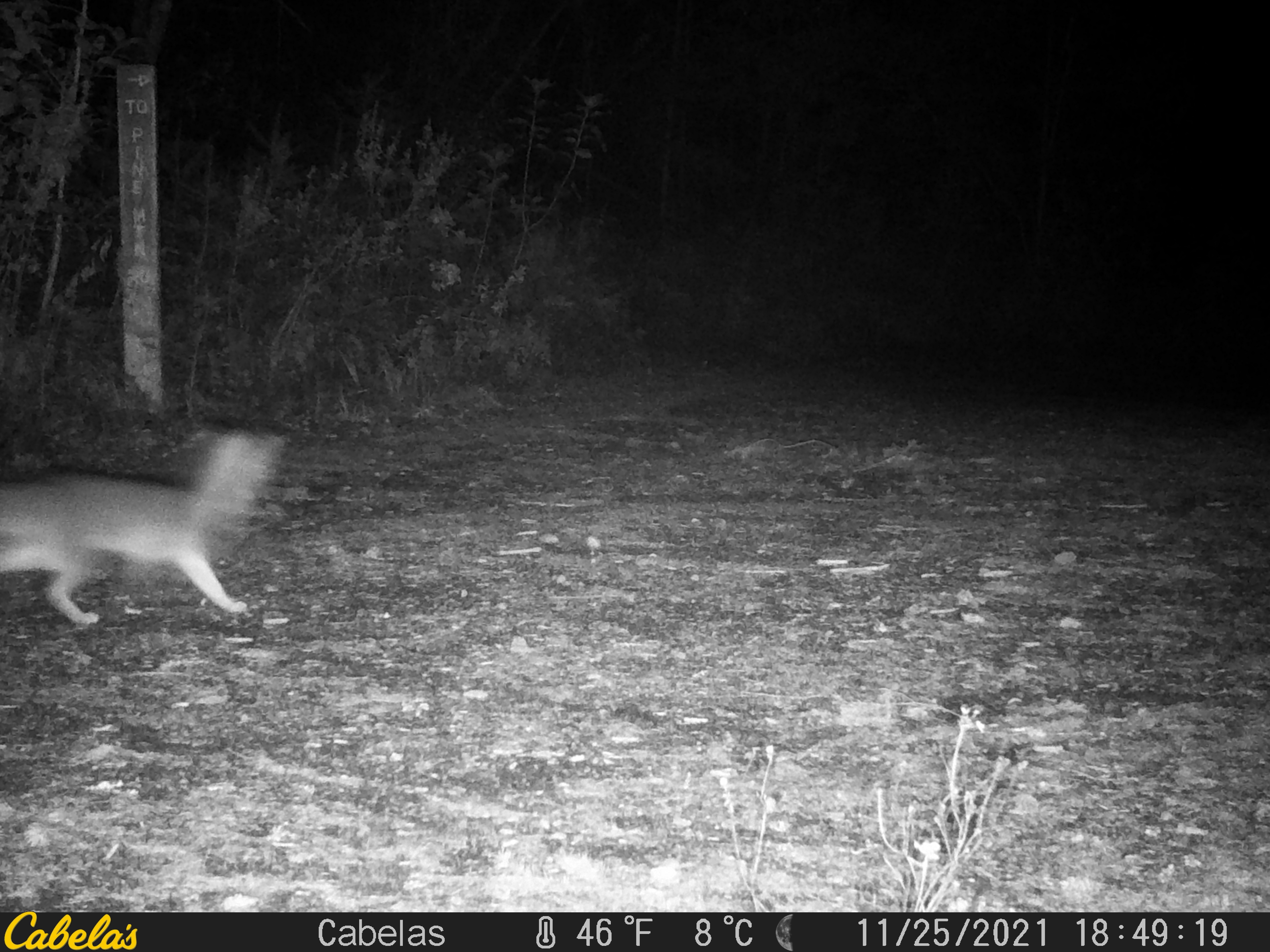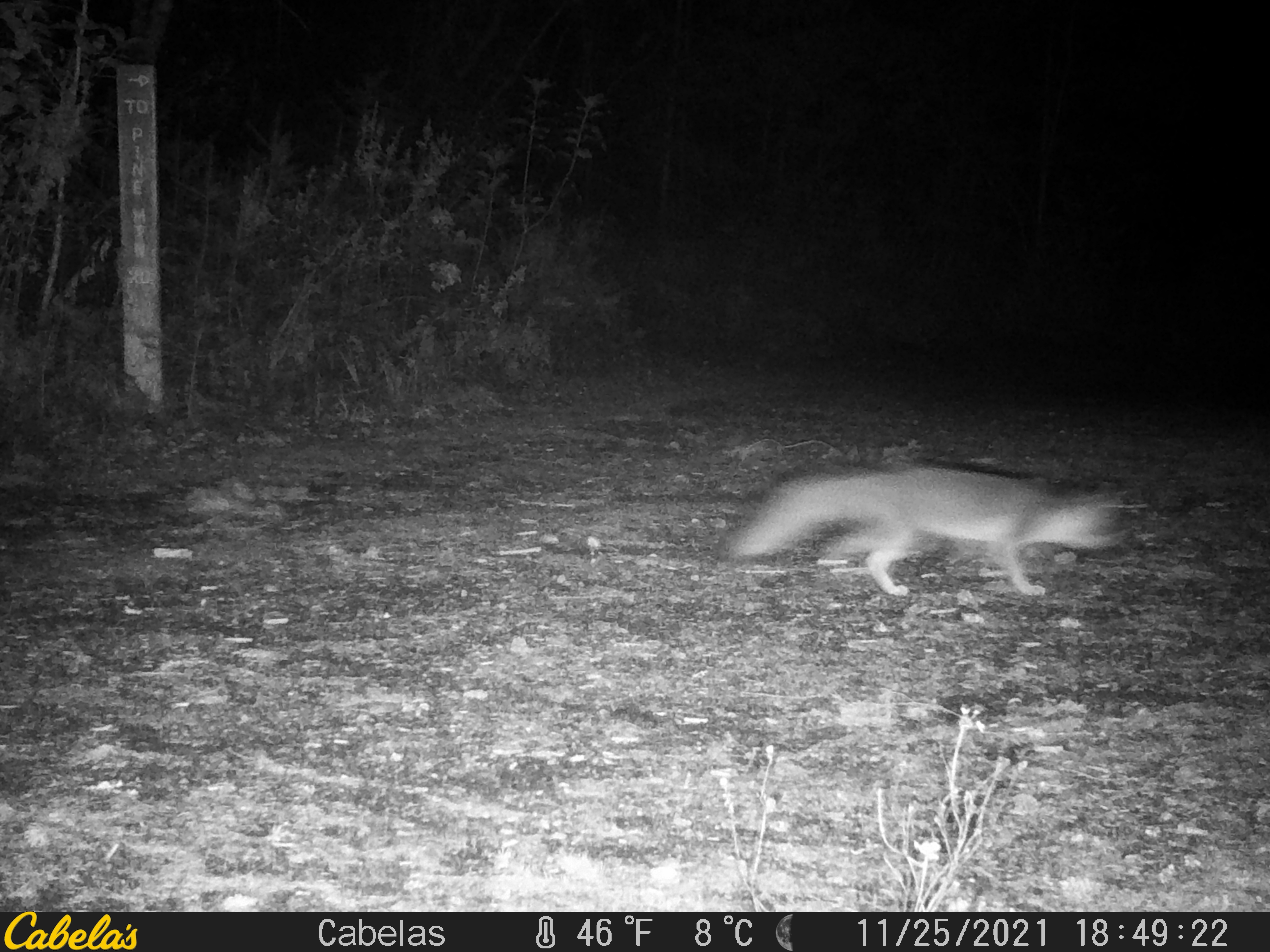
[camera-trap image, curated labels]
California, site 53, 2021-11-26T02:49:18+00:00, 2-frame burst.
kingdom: Animalia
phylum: Chordata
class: Mammalia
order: Carnivora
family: Canidae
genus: Urocyon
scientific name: Urocyon cinereoargenteus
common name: gray fox